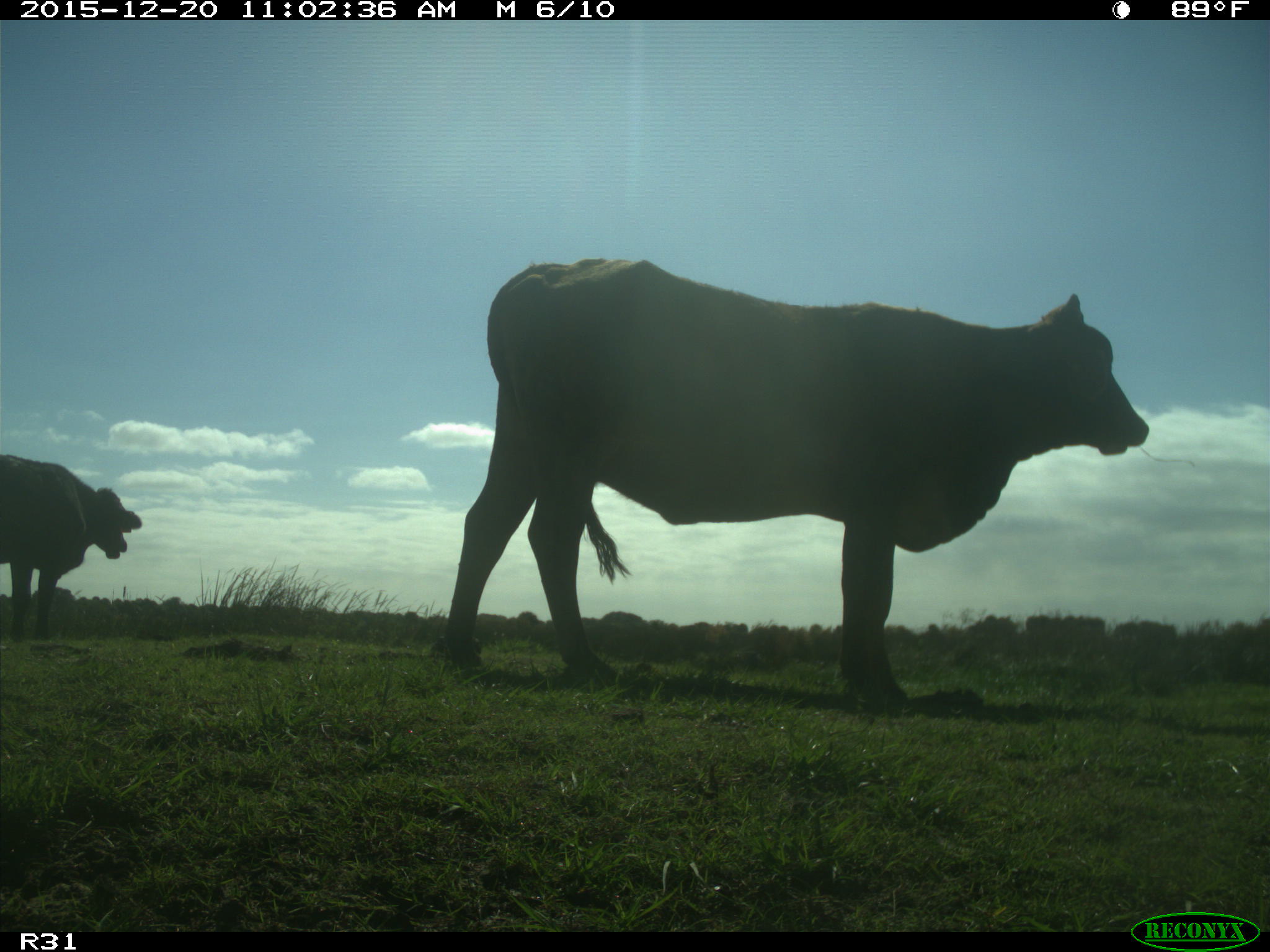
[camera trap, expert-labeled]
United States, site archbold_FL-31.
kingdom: Animalia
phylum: Chordata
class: Mammalia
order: Artiodactyla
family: Bovidae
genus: Bos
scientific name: Bos taurus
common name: domestic cow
Bos taurus (domestic cow).